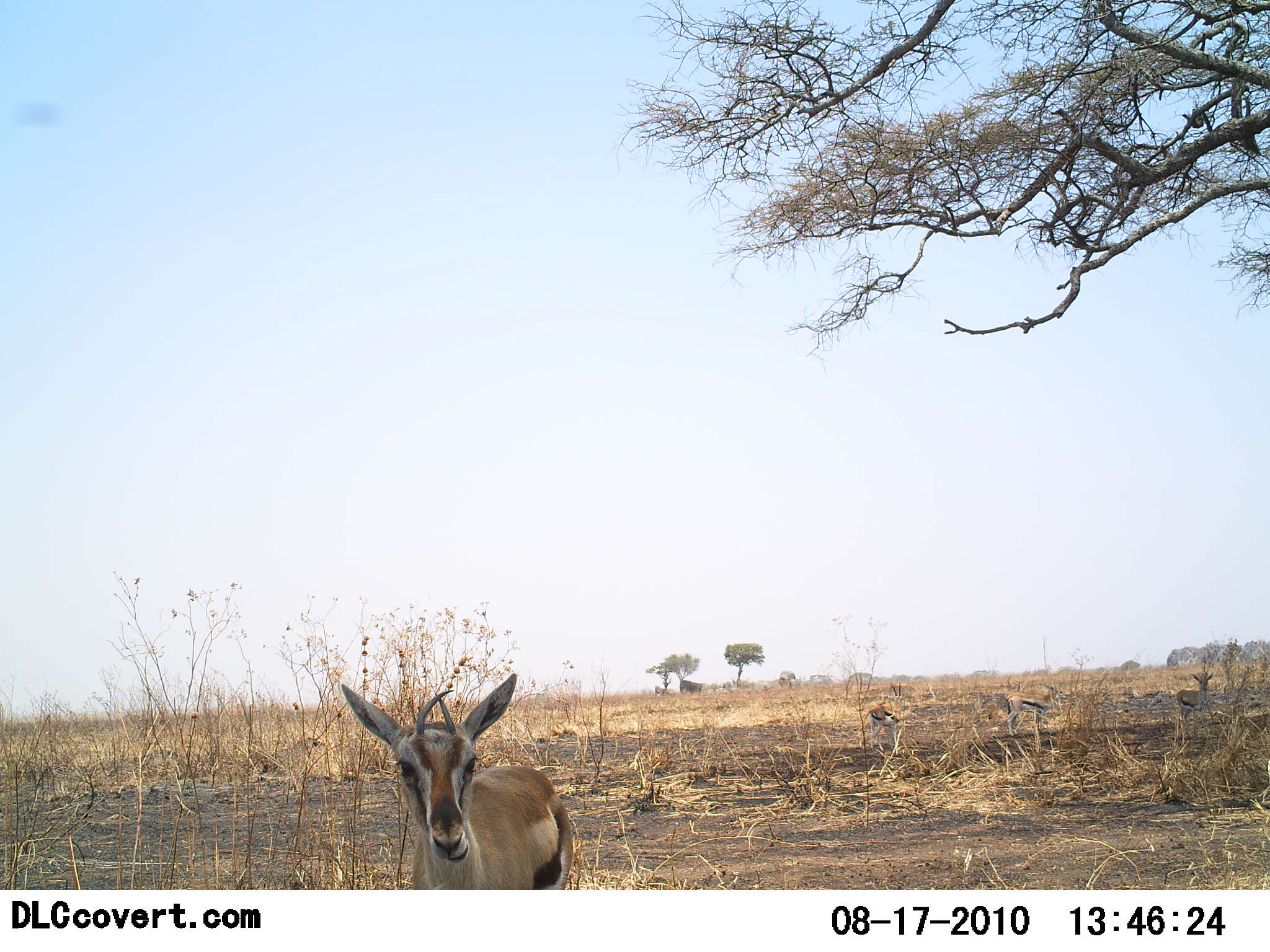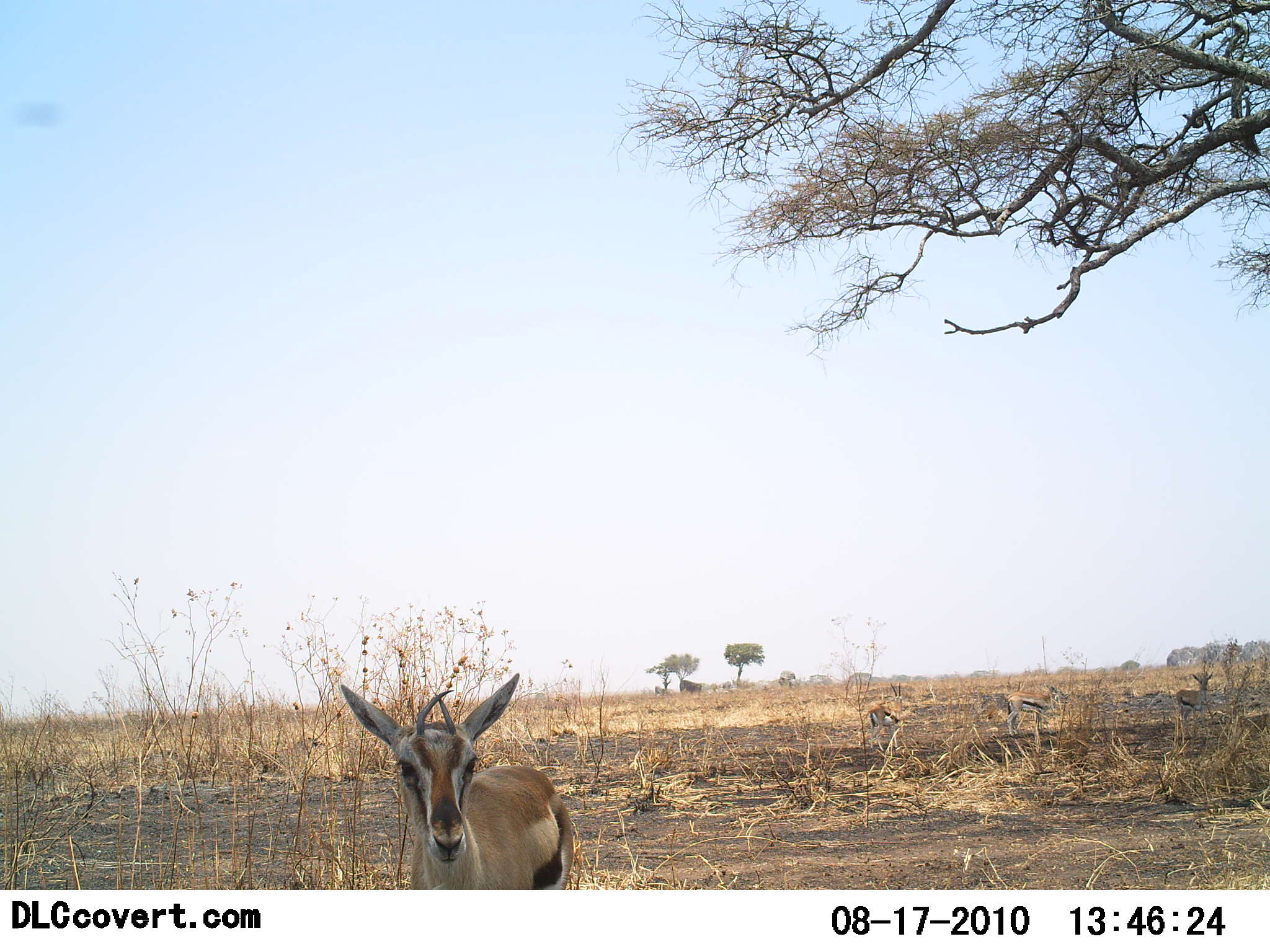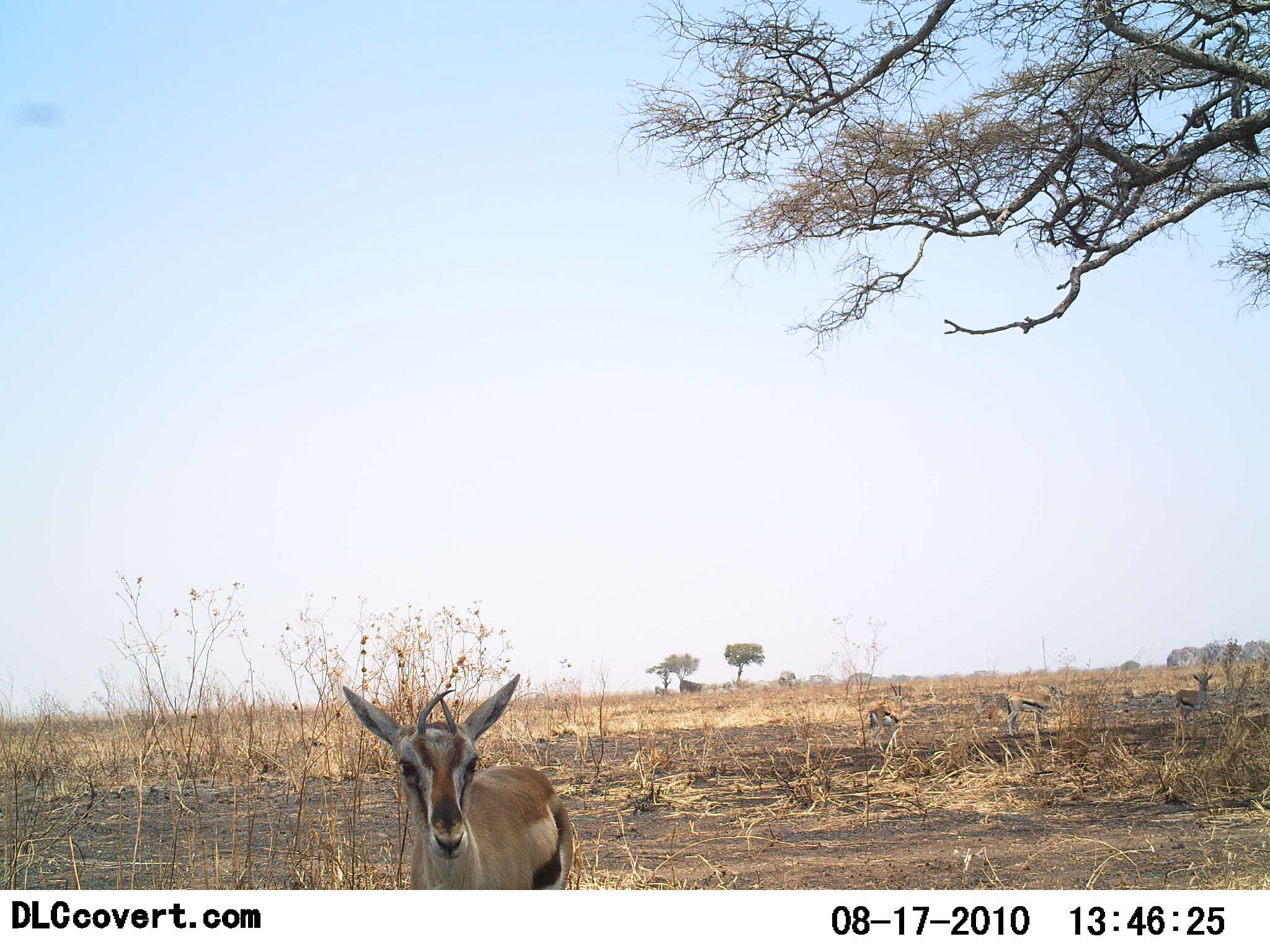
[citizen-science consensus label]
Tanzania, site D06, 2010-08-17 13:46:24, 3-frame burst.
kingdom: Animalia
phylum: Chordata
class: Mammalia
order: Artiodactyla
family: Bovidae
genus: Eudorcas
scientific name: Eudorcas thomsonii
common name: thomson's gazelle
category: gazellethomsons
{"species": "gazellethomsons (thomson's gazelle) (Eudorcas thomsonii)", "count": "4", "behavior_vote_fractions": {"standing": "86%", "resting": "19%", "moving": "5%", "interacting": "0%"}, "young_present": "5%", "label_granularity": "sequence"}